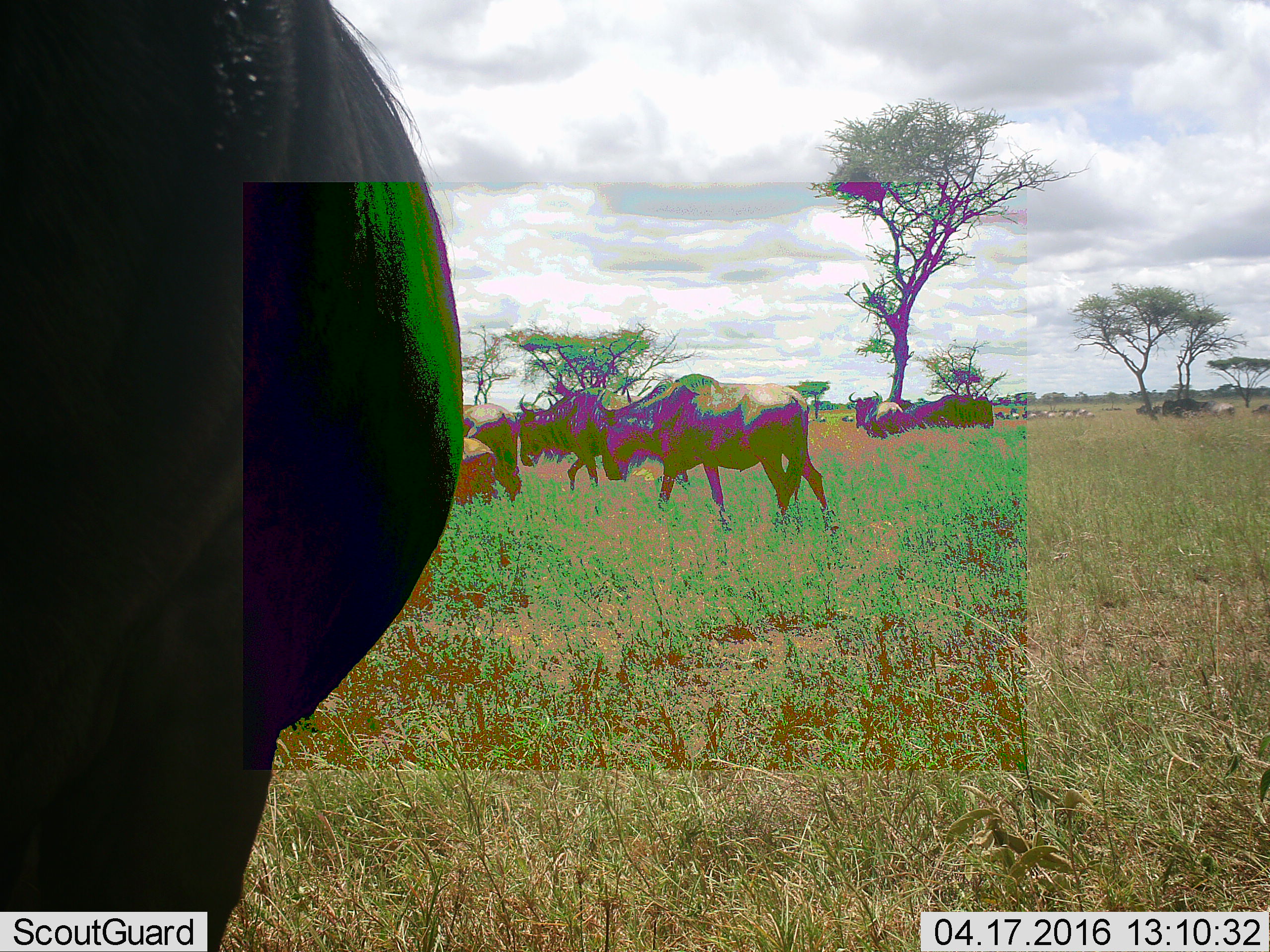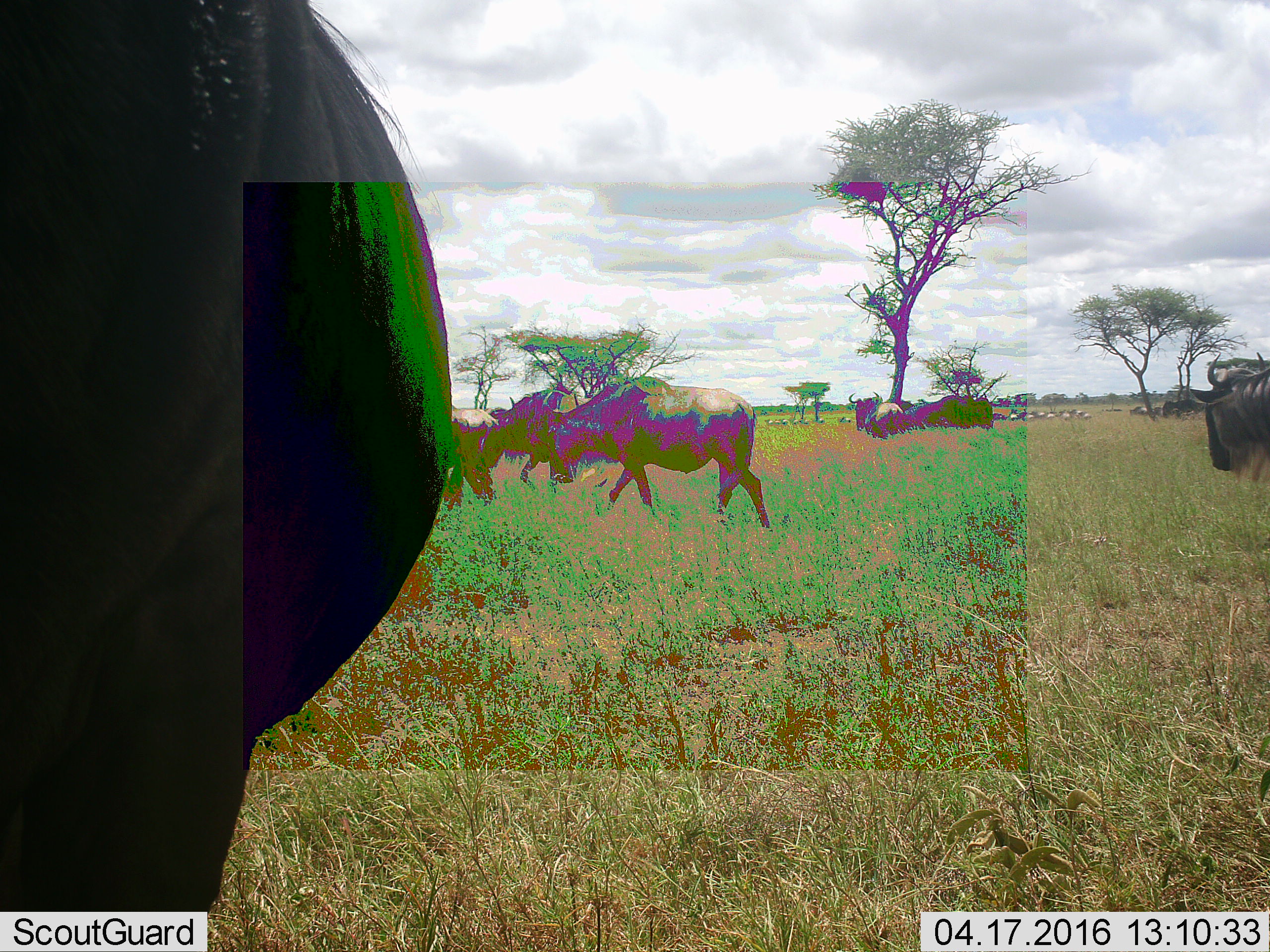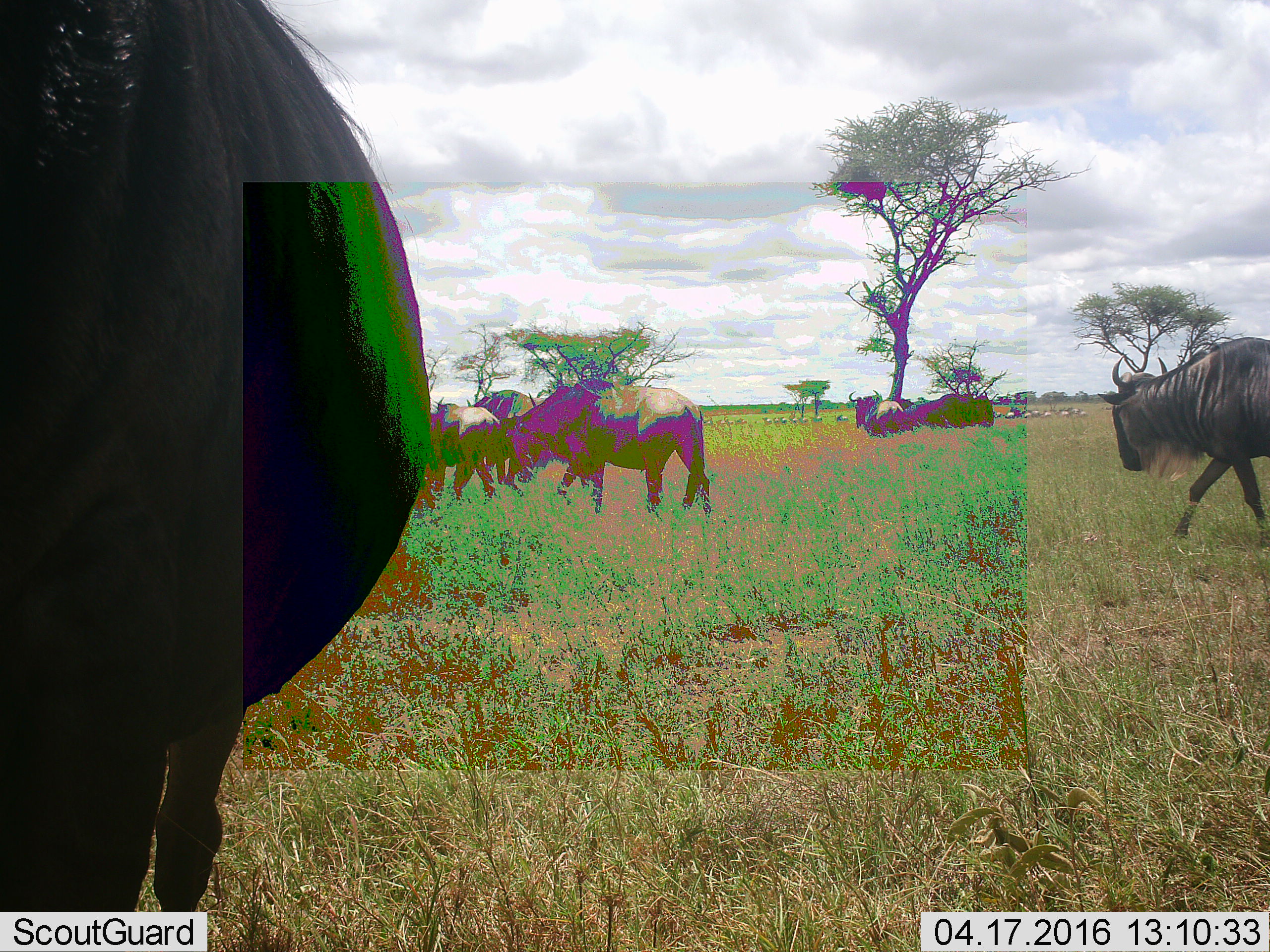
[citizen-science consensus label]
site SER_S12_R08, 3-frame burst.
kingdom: Animalia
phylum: Chordata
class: Mammalia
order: Artiodactyla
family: Bovidae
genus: Connochaetes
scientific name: Connochaetes taurinus taurinus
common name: blue wildebeest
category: wildebeestblue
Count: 11-50.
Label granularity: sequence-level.